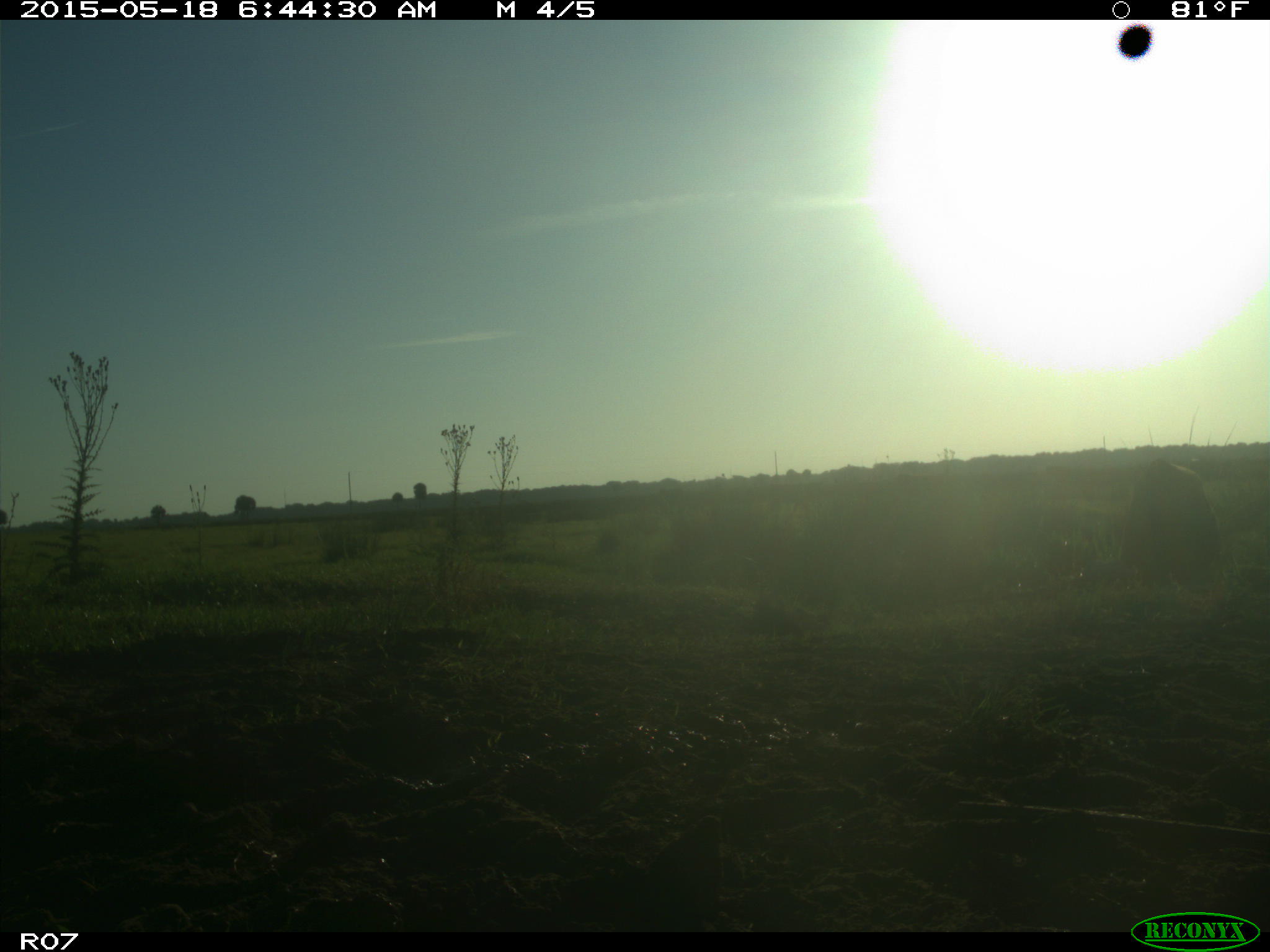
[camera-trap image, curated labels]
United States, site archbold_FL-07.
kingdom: Animalia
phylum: Chordata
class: Mammalia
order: Artiodactyla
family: Bovidae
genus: Bos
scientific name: Bos taurus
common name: domestic cow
Bos taurus (domestic cow).